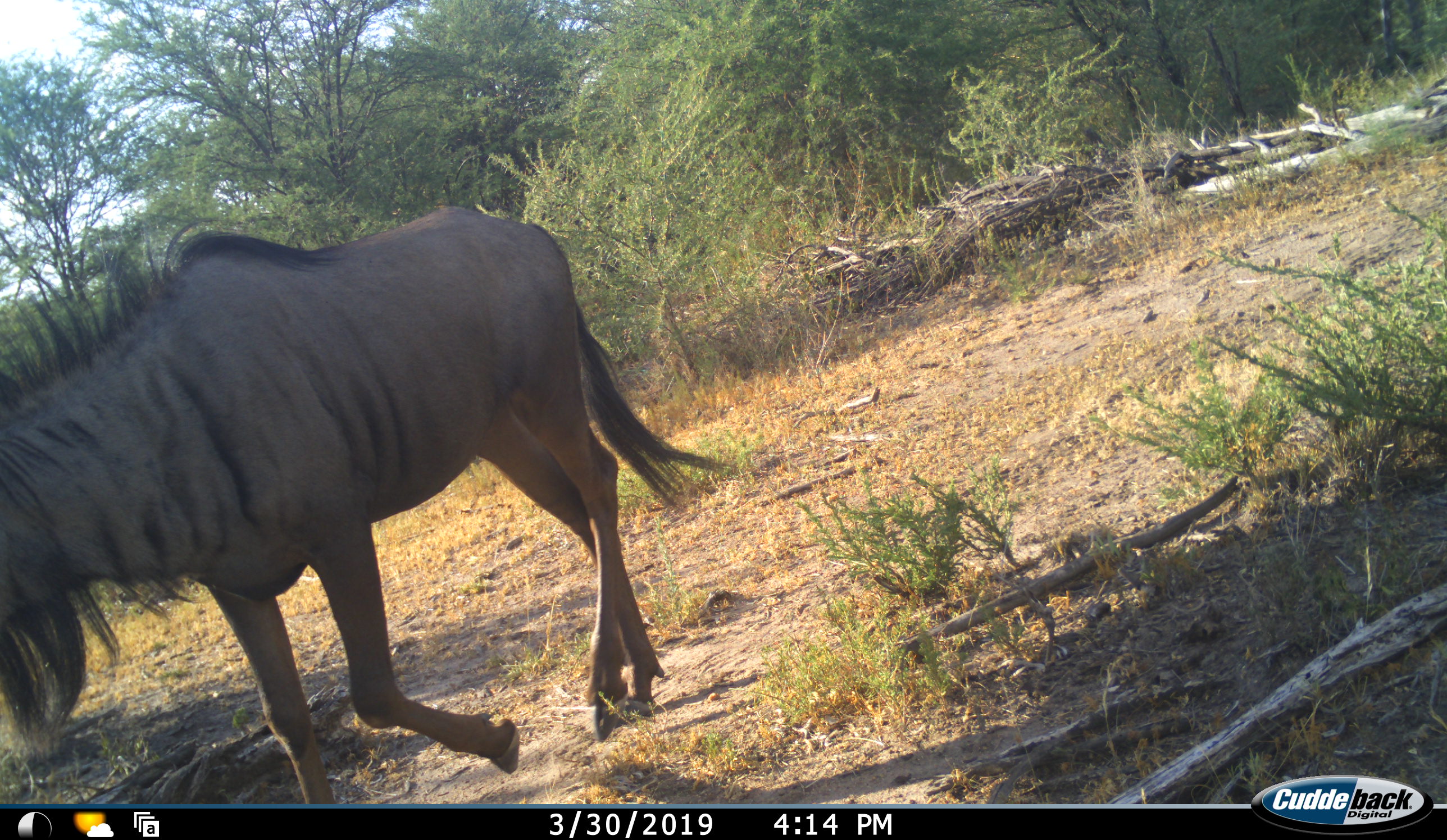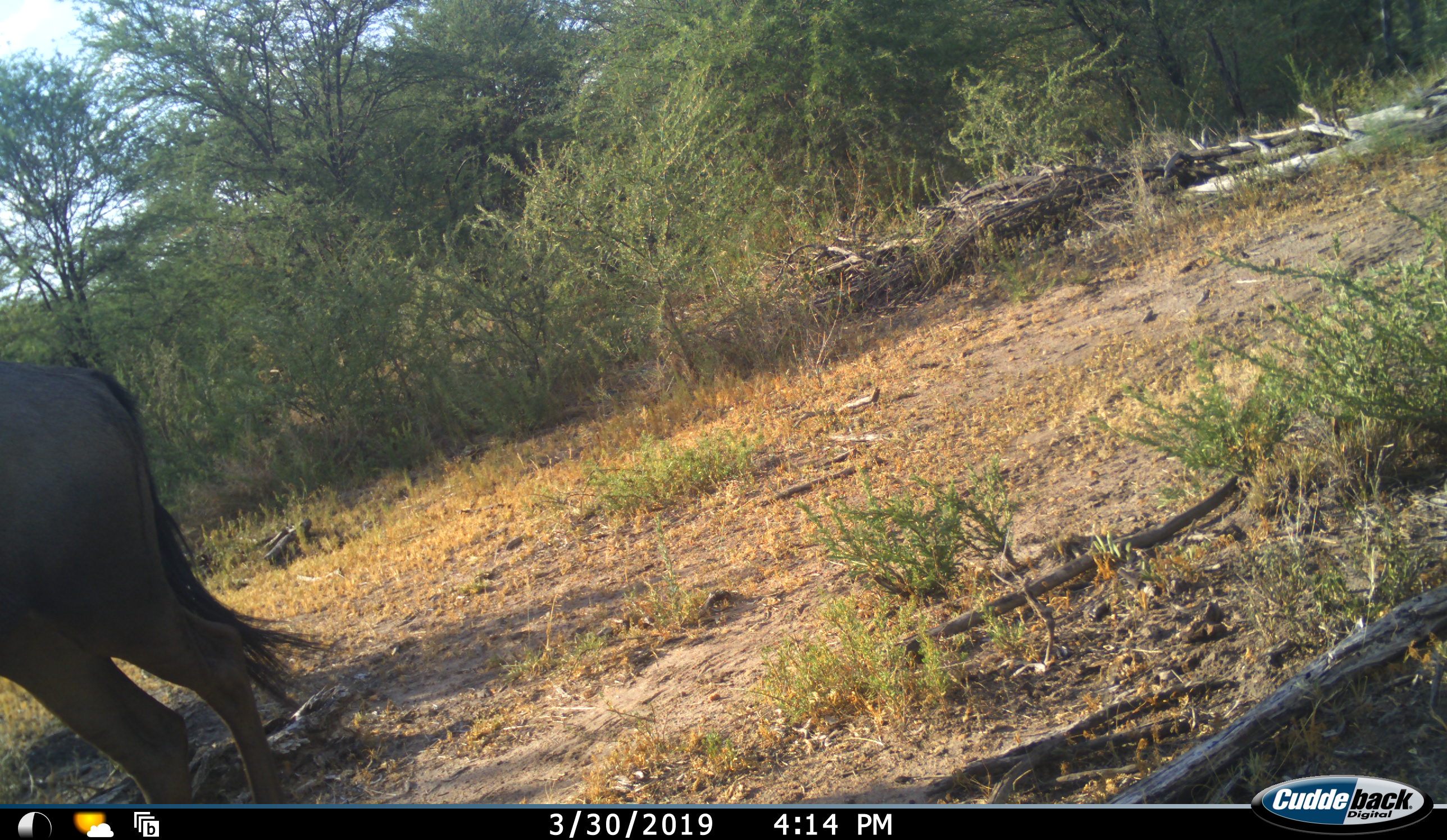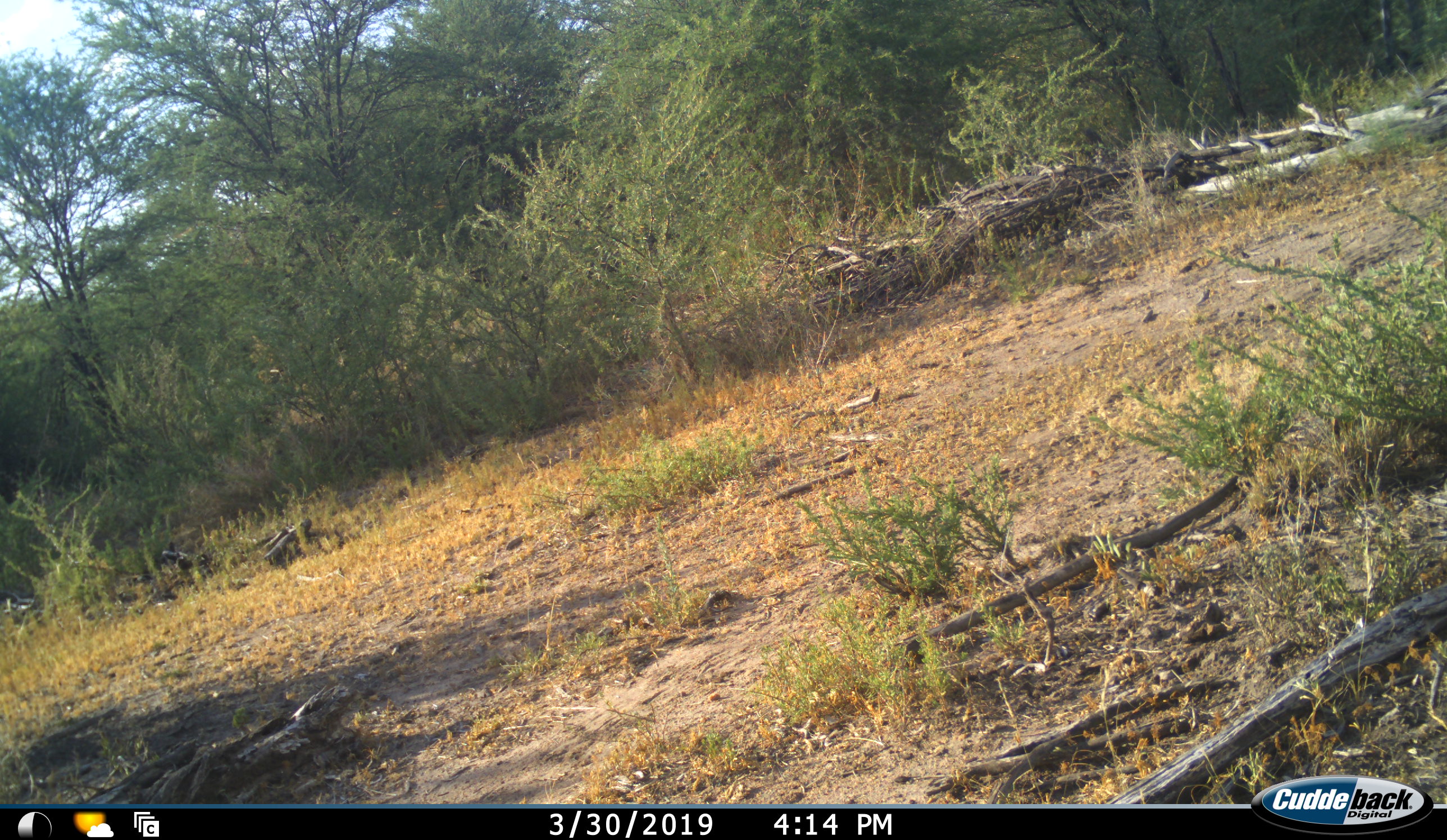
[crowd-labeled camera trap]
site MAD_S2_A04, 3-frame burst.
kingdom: Animalia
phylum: Chordata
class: Mammalia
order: Artiodactyla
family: Bovidae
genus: Connochaetes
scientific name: Connochaetes taurinus taurinus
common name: blue wildebeest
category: wildebeestblue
Wildebeestblue (blue wildebeest) (Connochaetes taurinus taurinus), count 1. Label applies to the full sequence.